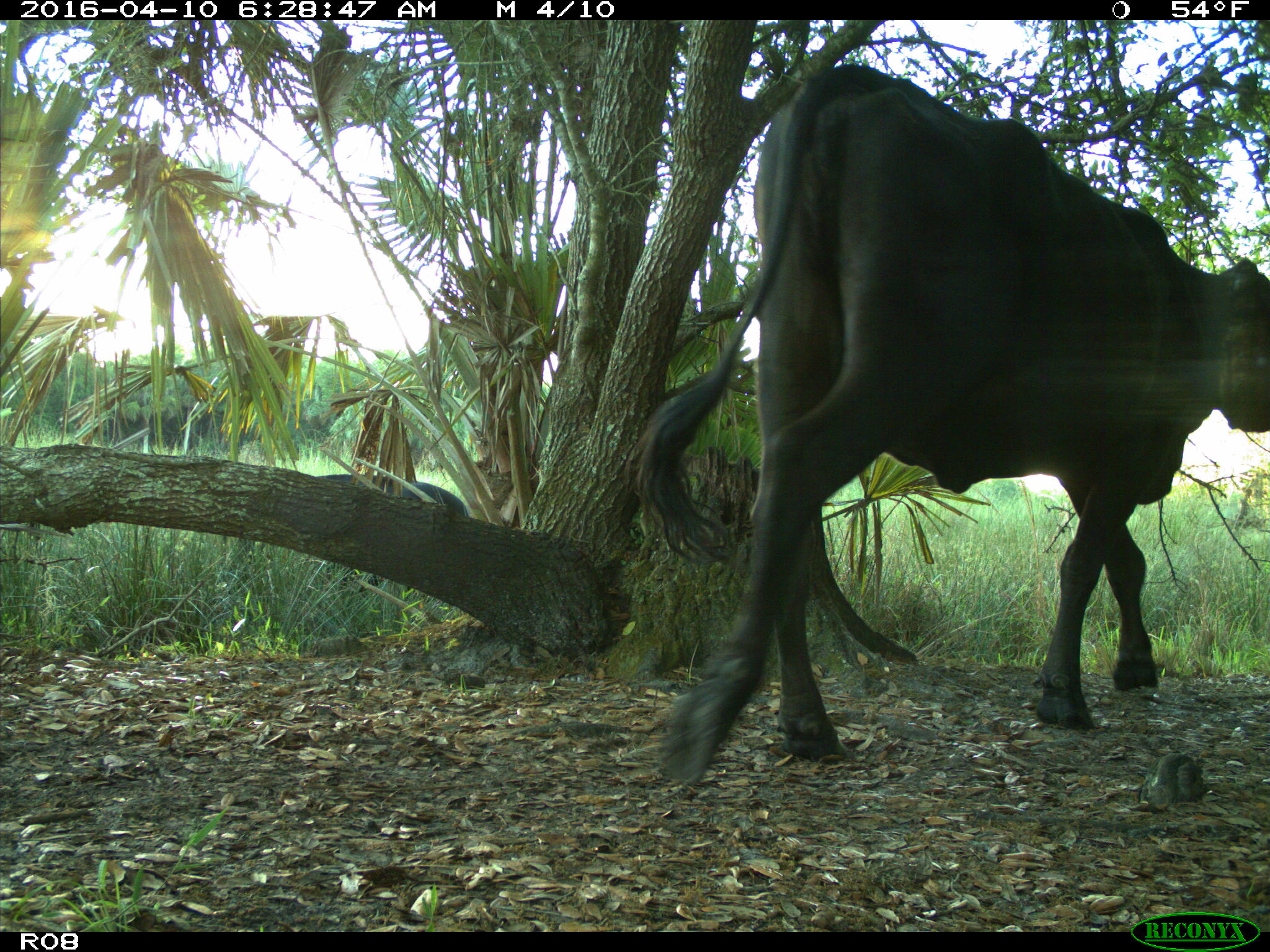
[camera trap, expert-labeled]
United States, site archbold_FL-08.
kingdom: Animalia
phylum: Chordata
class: Mammalia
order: Artiodactyla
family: Bovidae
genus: Bos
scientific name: Bos taurus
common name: domestic cow